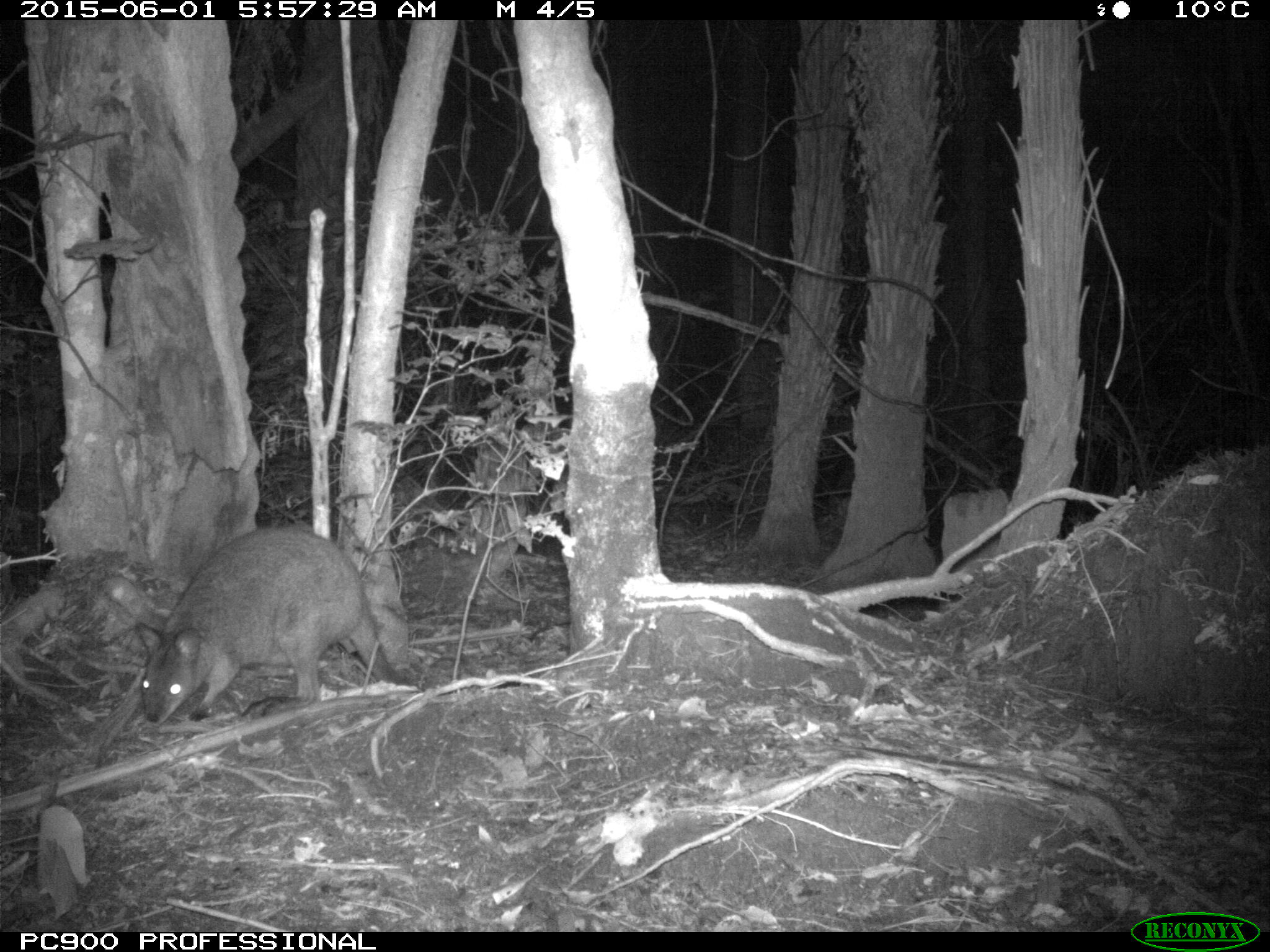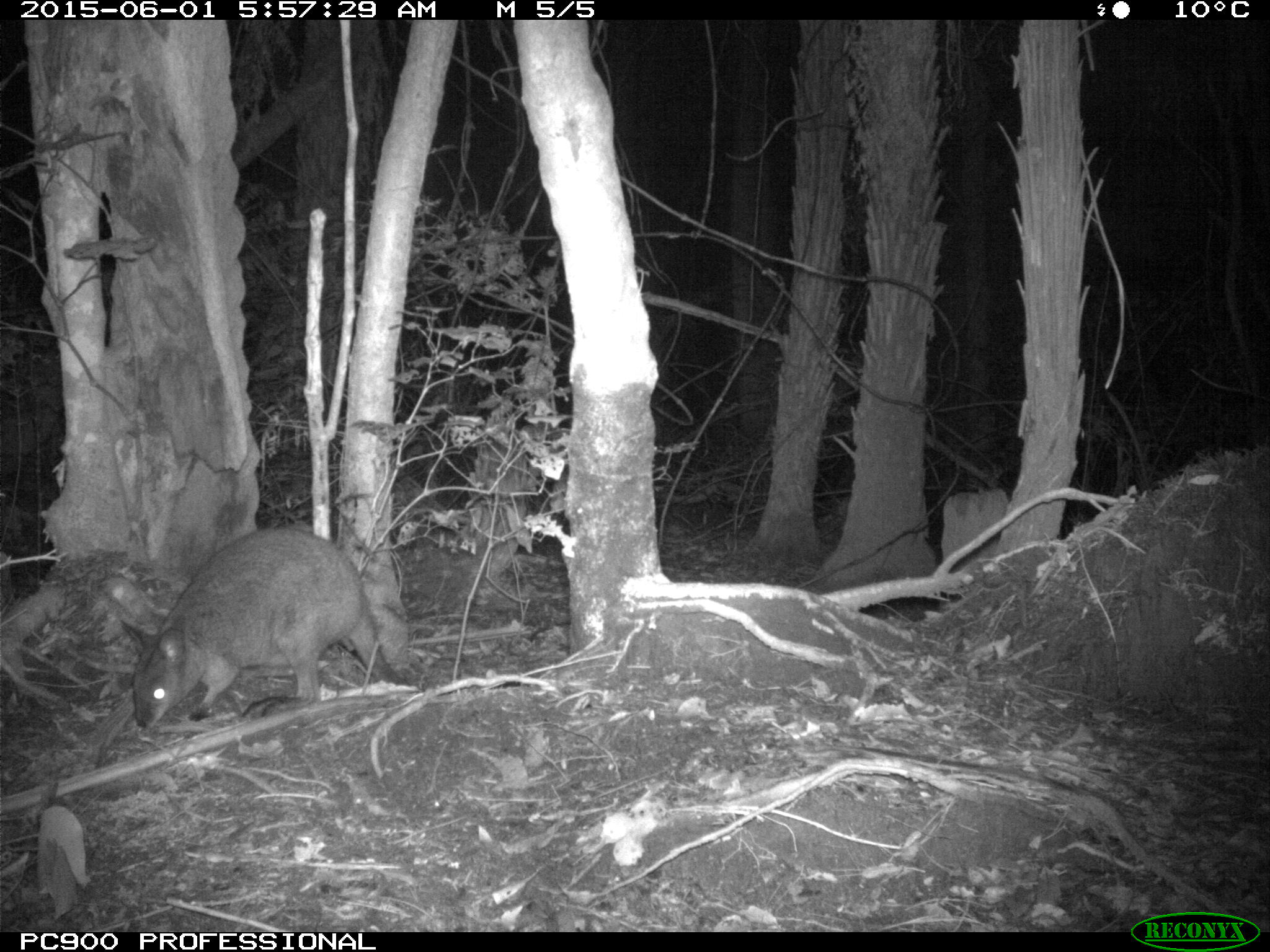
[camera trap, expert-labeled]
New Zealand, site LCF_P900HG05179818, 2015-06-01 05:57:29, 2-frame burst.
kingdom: Animalia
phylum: Chordata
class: Mammalia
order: Diprotodontia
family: Macropodidae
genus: Notamacropus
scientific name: Notamacropus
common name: wallaby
Wallaby (Notamacropus).